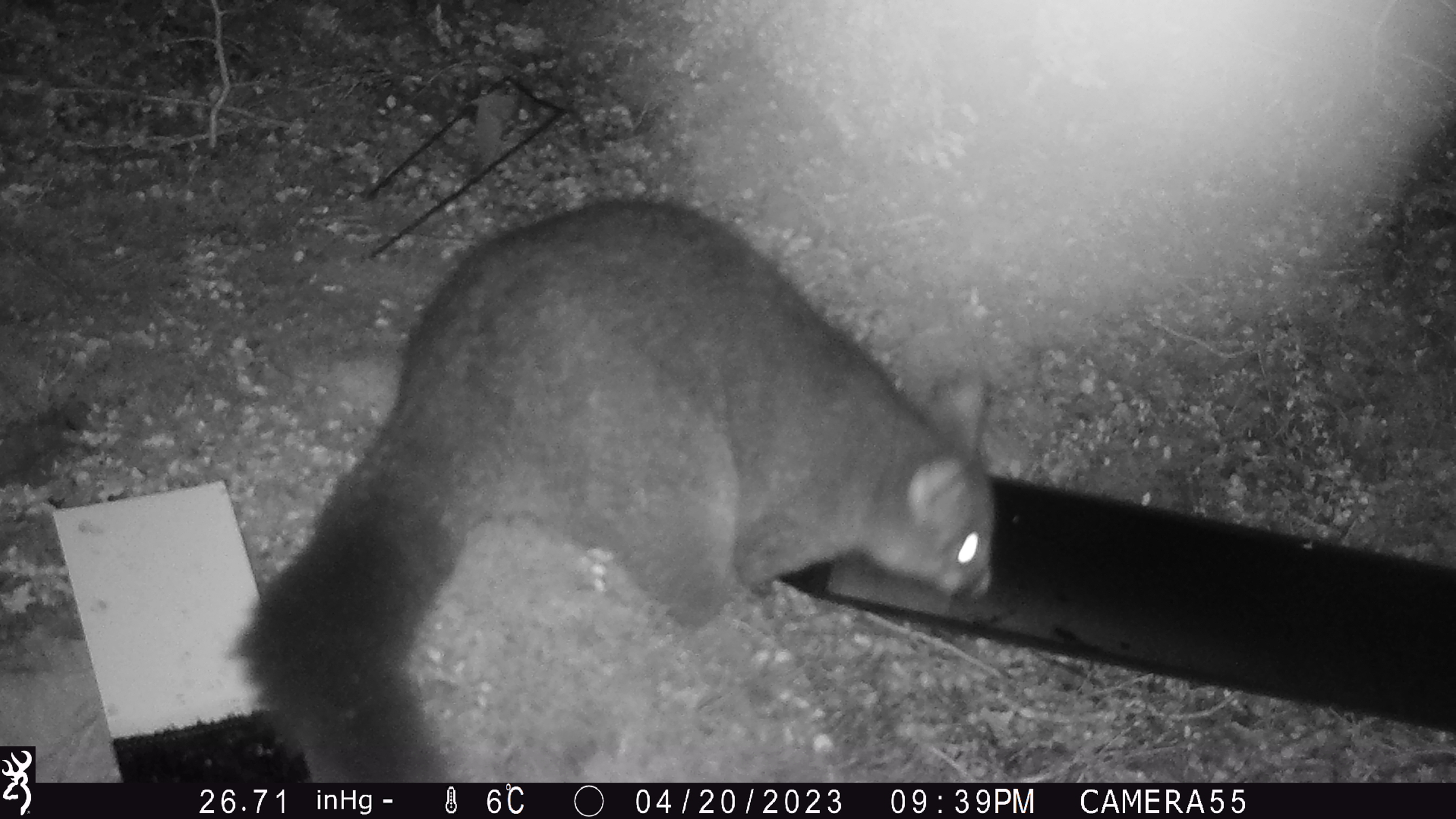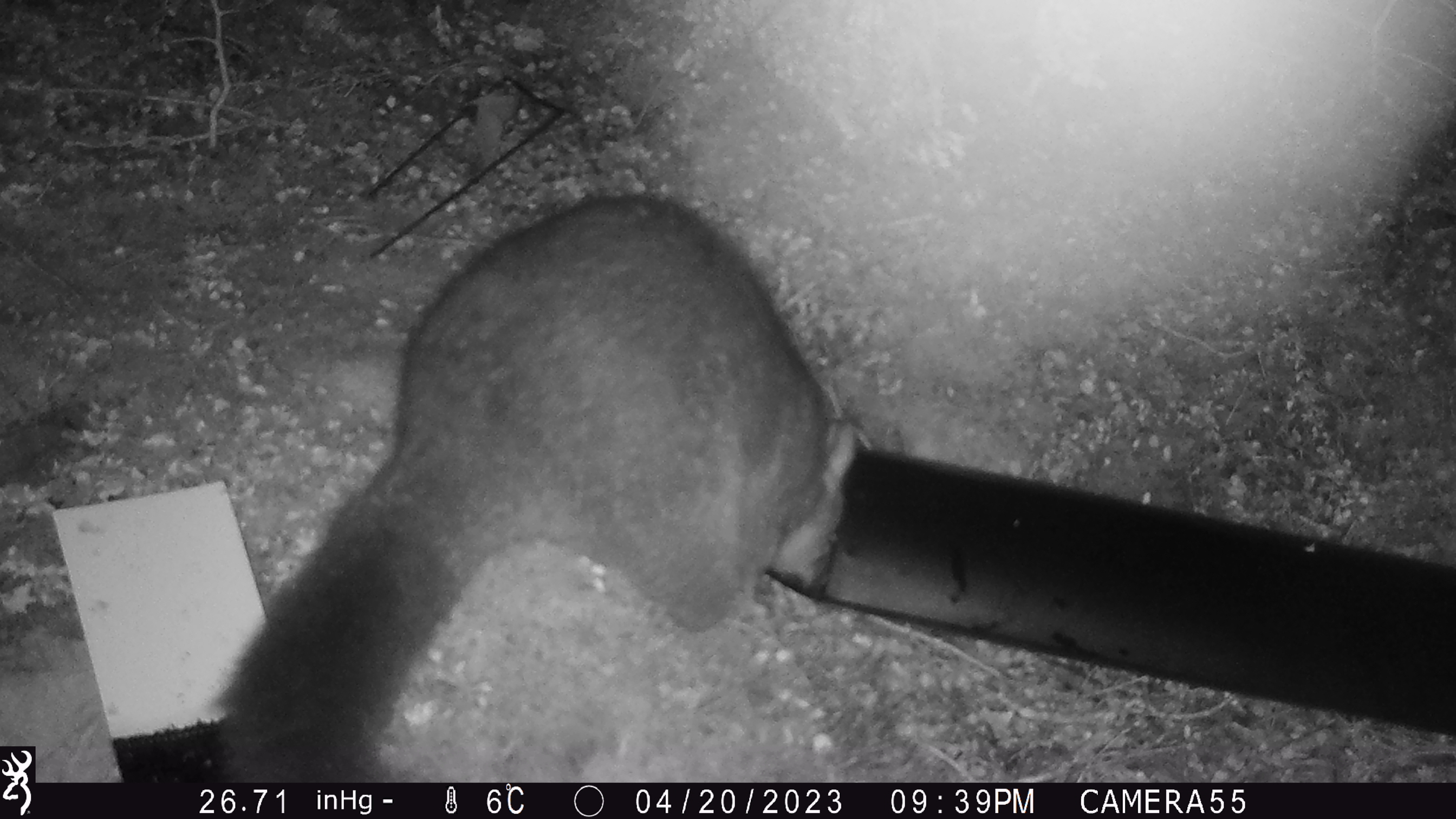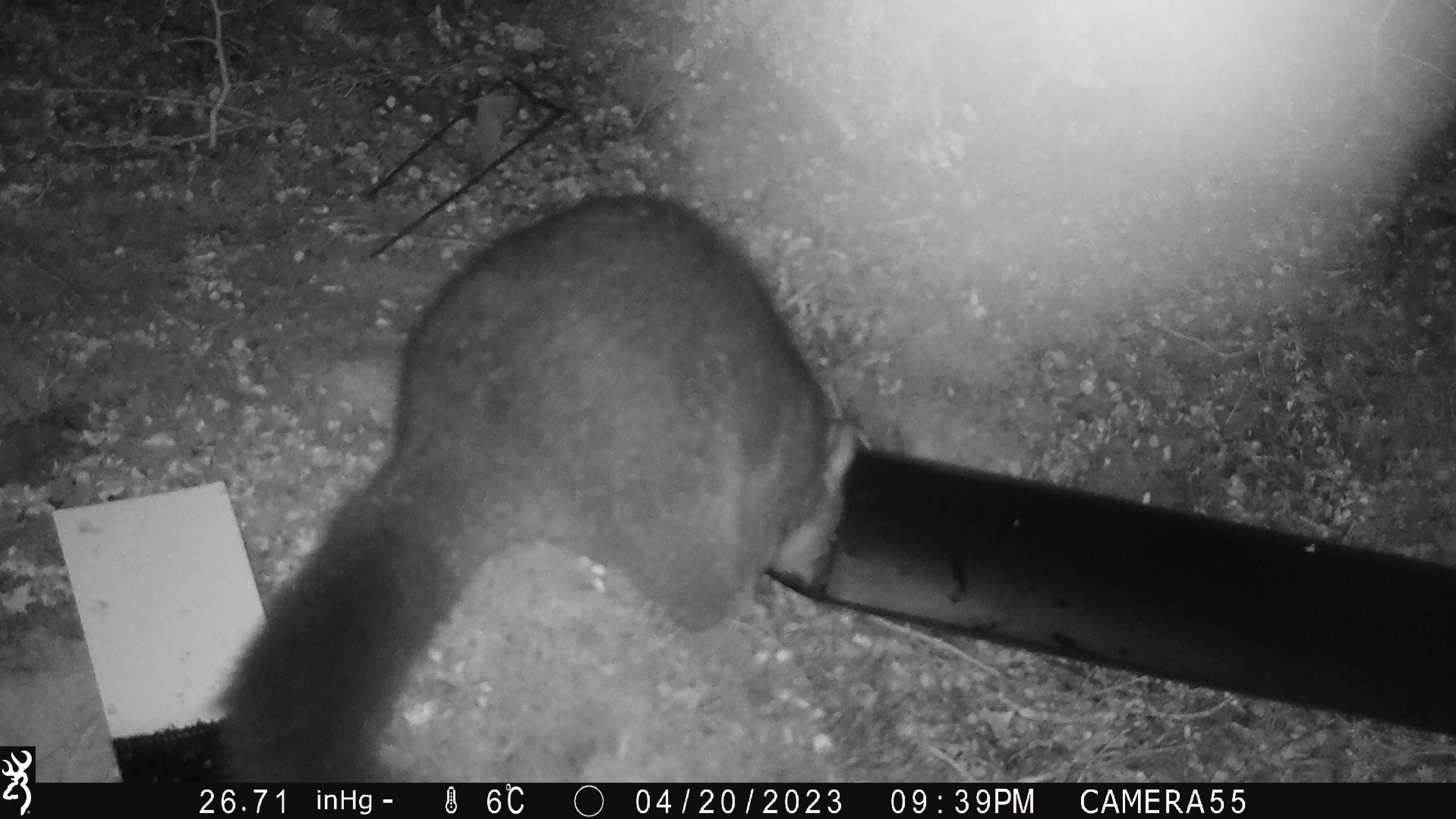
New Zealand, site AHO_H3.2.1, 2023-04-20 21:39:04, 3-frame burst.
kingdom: Animalia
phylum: Chordata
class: Mammalia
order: Carnivora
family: Mustelidae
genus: Mustela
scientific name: Mustela erminea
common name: stoat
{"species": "stoat (Mustela erminea)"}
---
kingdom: Animalia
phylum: Chordata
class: Mammalia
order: Diprotodontia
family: Phalangeridae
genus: Trichosurus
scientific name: Trichosurus vulpecula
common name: common brushtail possum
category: possum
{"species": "possum (common brushtail possum) (Trichosurus vulpecula)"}